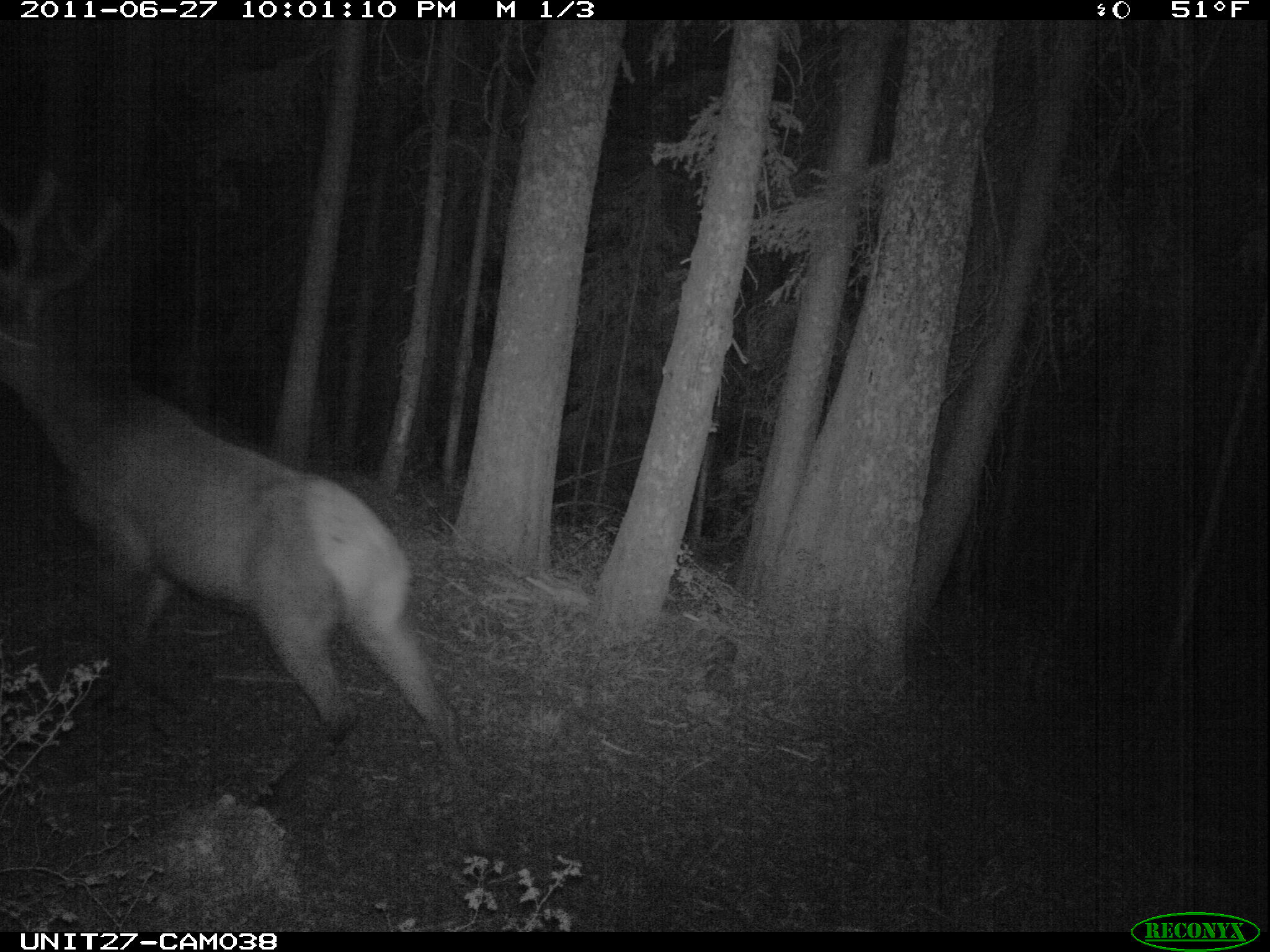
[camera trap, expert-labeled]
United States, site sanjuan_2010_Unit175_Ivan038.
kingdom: Animalia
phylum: Chordata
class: Mammalia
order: Artiodactyla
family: Cervidae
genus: Cervus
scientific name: Cervus elaphus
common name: red deer